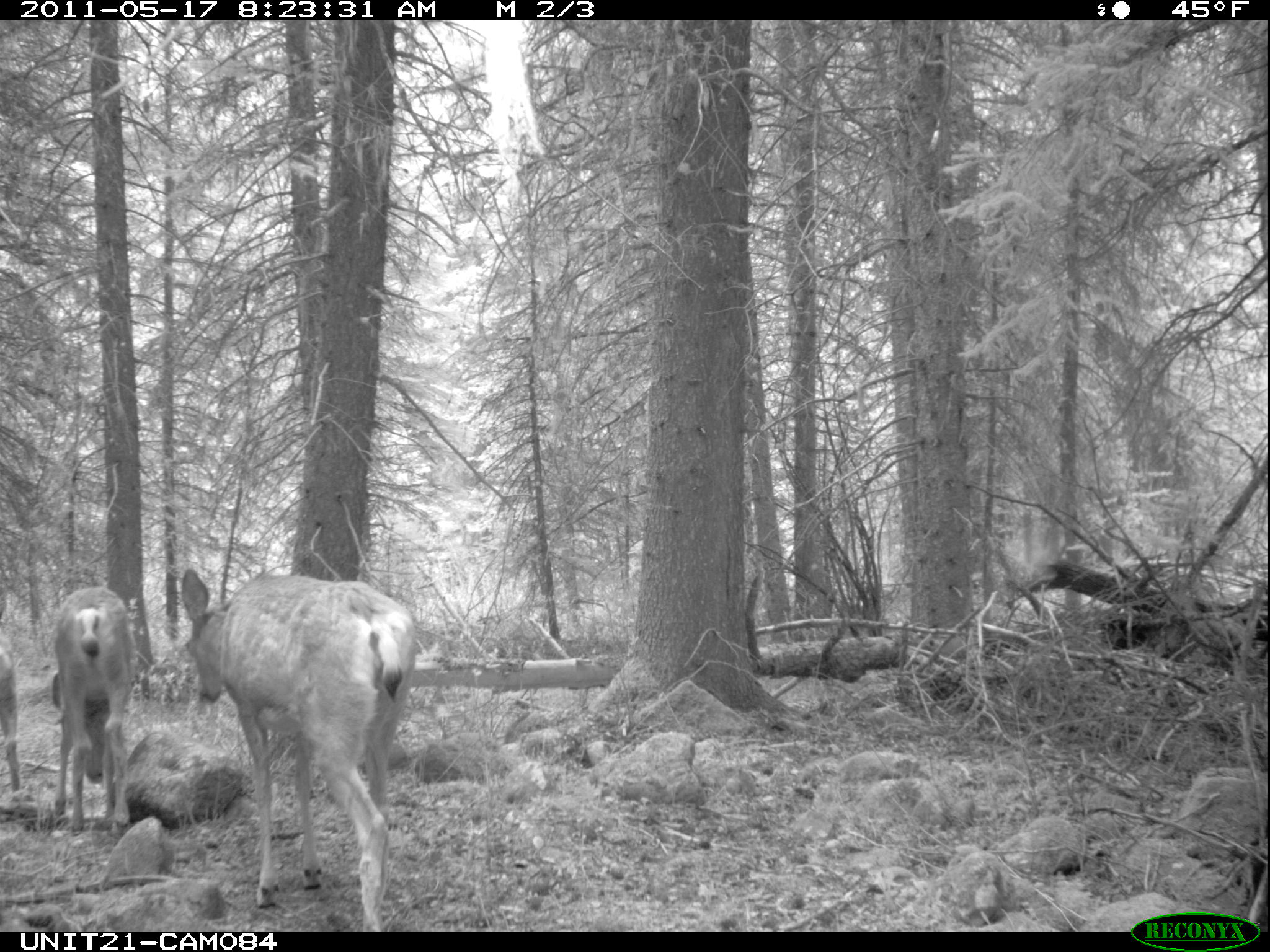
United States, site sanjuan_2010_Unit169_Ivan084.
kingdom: Animalia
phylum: Chordata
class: Mammalia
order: Artiodactyla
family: Cervidae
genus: Odocoileus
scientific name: Odocoileus hemionus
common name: mule deer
Odocoileus hemionus (mule deer).